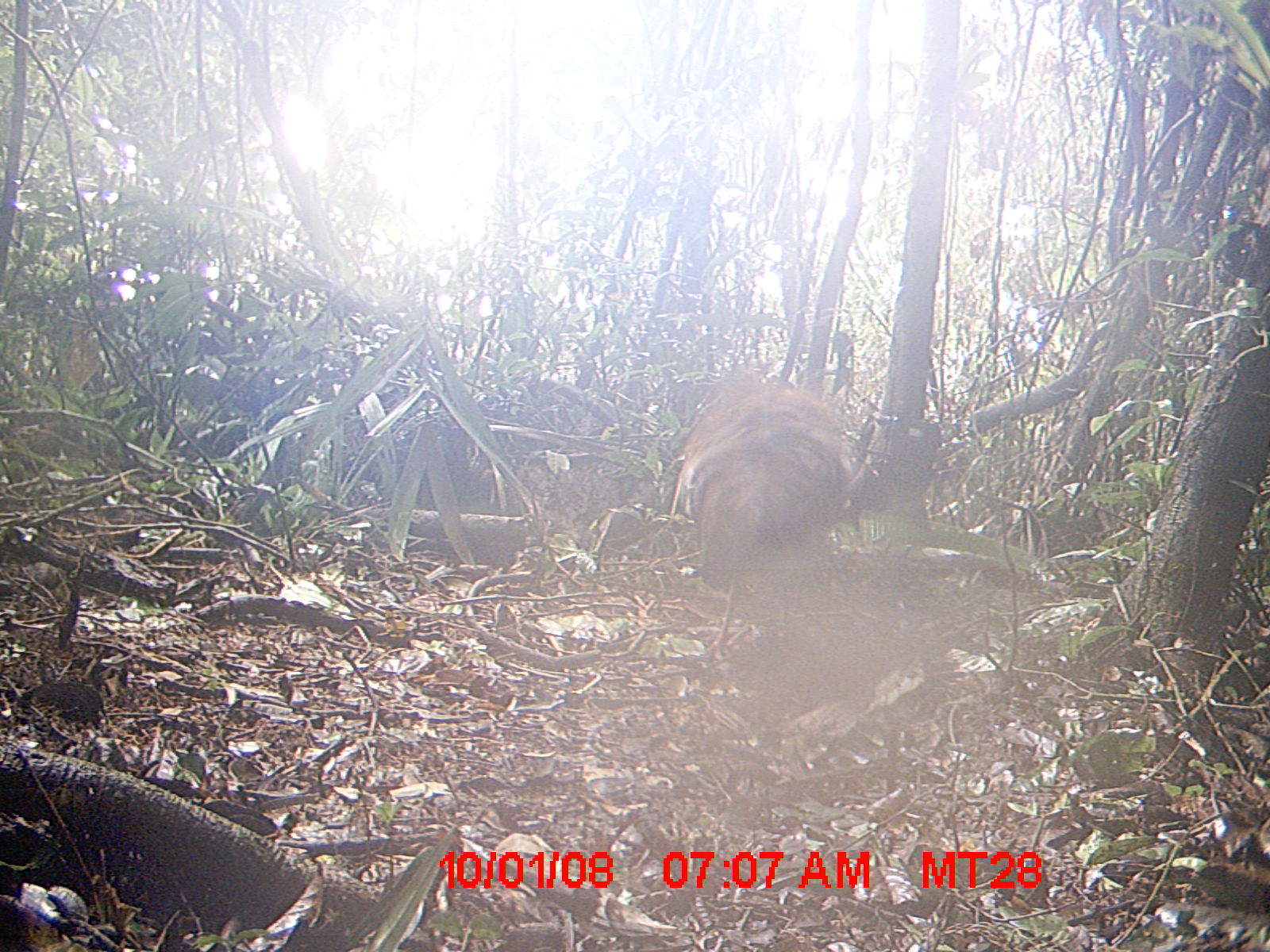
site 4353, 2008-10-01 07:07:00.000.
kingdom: Animalia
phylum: Chordata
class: Aves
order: Cuculiformes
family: Cuculidae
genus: Coua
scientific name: Coua serriana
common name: red-breasted coua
Coua serriana (red-breasted coua), count 1.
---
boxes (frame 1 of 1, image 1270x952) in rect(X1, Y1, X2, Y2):
coua serriana: rect(672, 362, 854, 666)